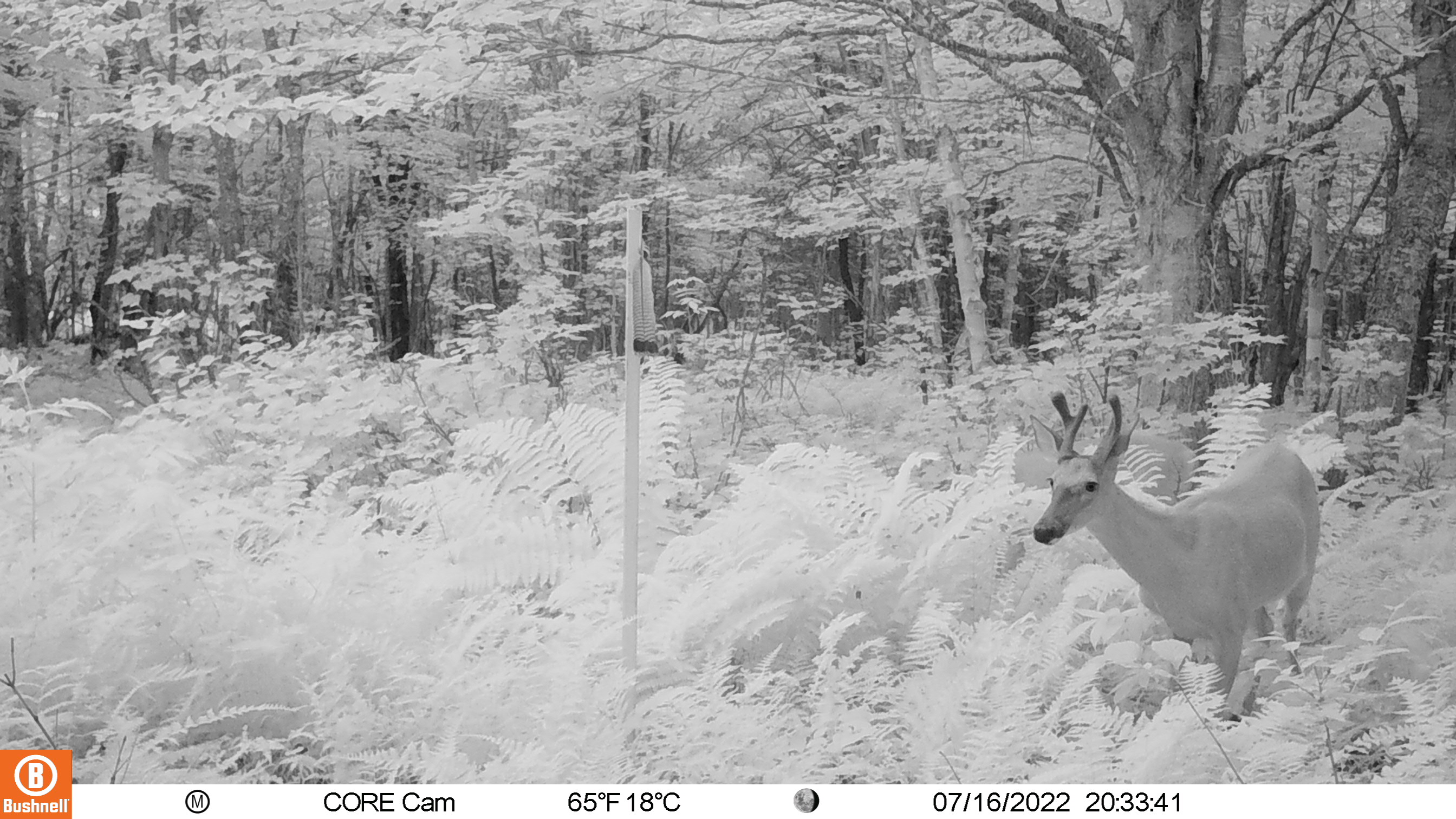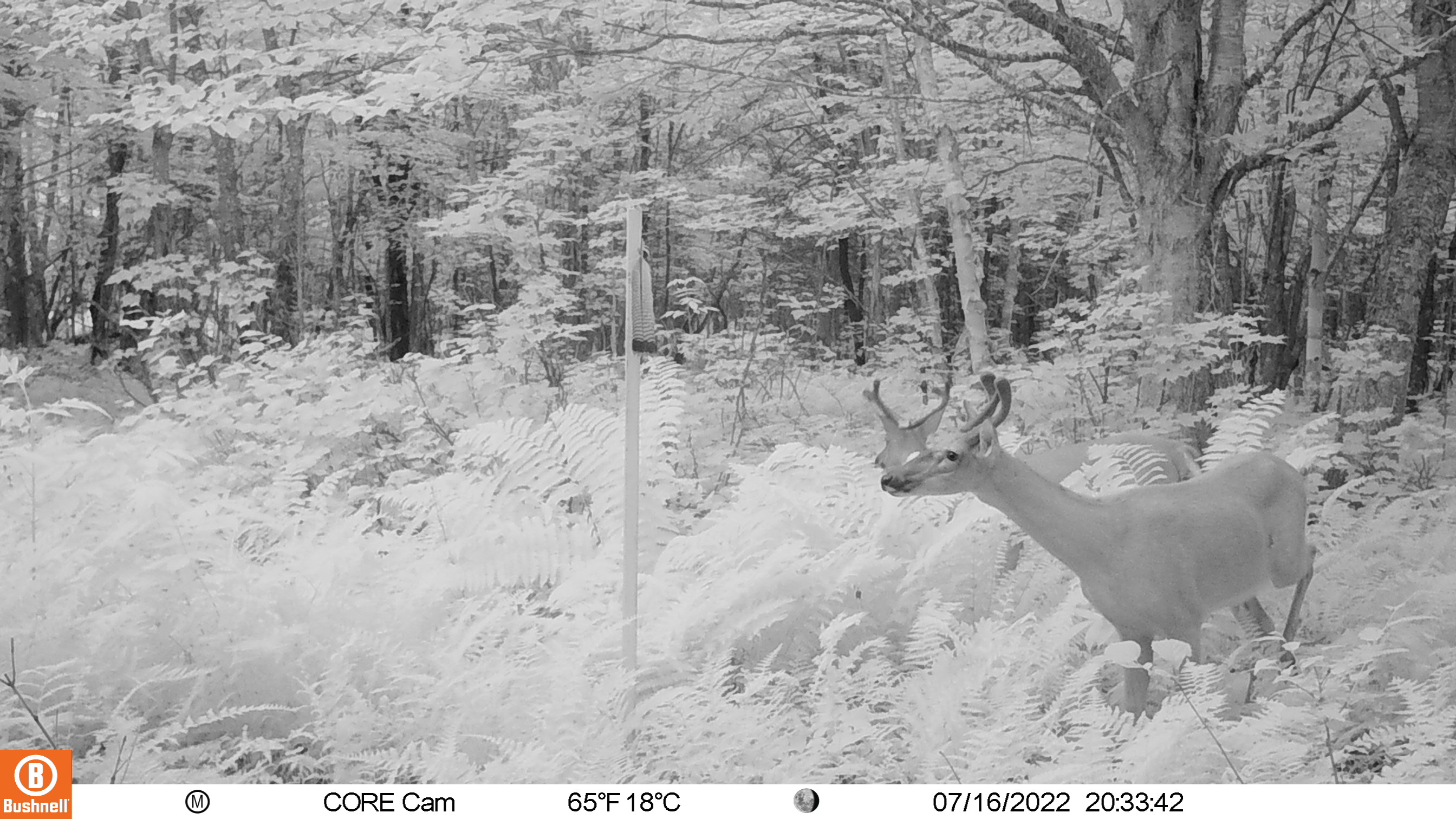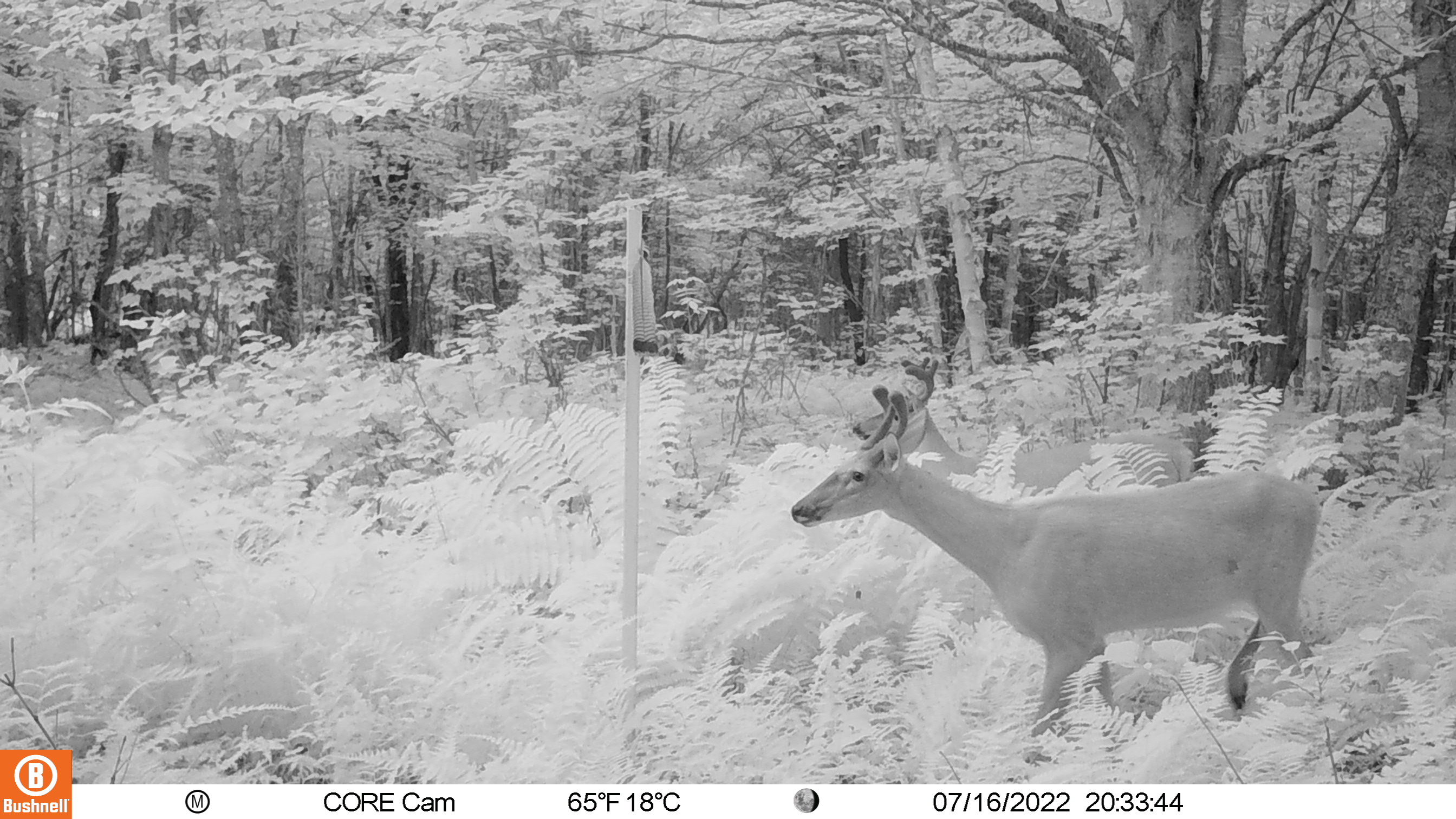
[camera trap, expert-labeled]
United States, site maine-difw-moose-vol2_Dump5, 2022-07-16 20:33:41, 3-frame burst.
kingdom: Animalia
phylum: Chordata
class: Mammalia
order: Artiodactyla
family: Cervidae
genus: Odocoileus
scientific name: Odocoileus virginianus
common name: white-tailed deer